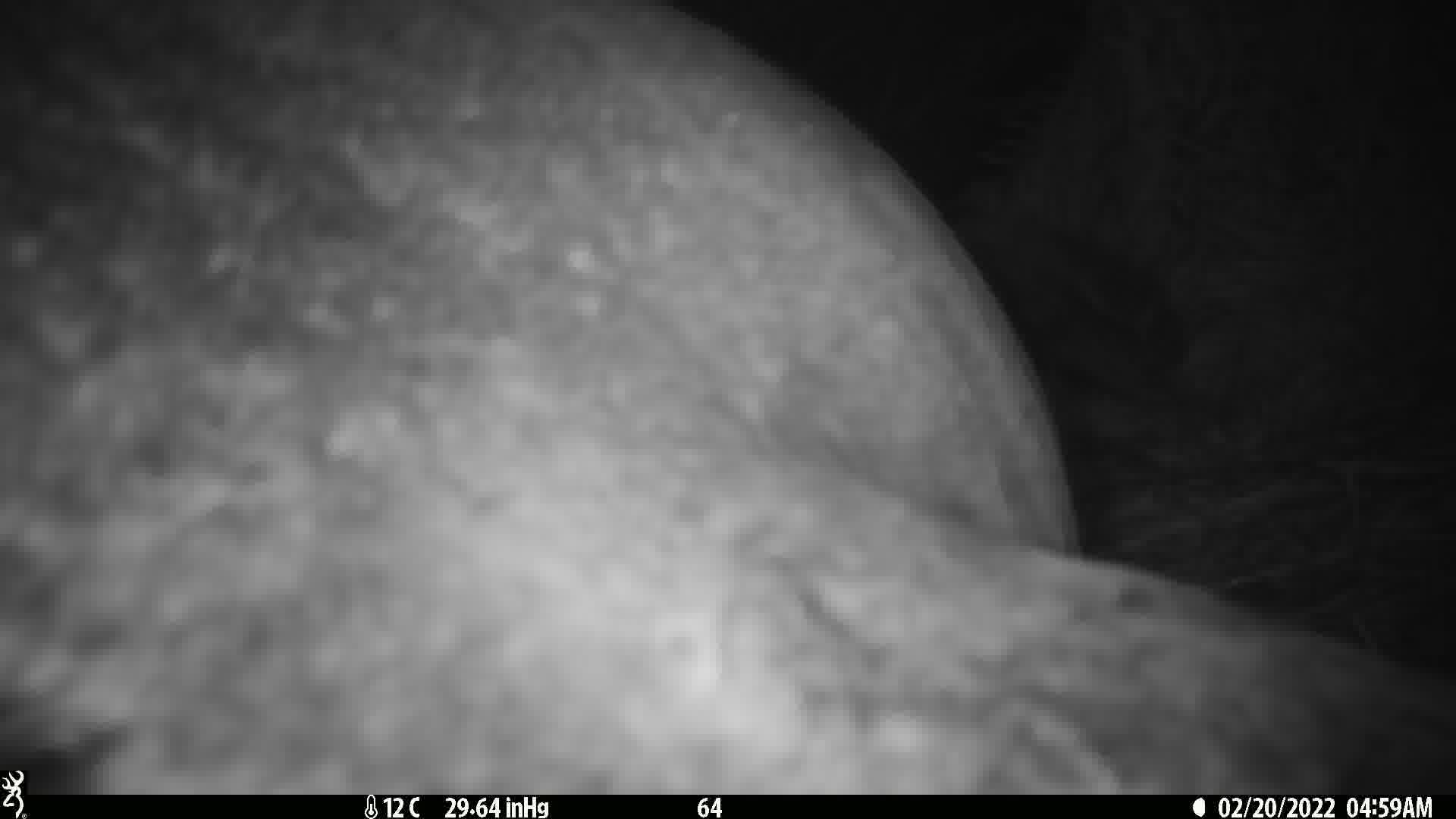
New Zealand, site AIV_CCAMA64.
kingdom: Animalia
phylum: Chordata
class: Mammalia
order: Carnivora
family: Otariidae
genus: Phocarctos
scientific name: Phocarctos hookeri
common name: new zealand sea lion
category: sealion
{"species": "sealion (new zealand sea lion) (Phocarctos hookeri)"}